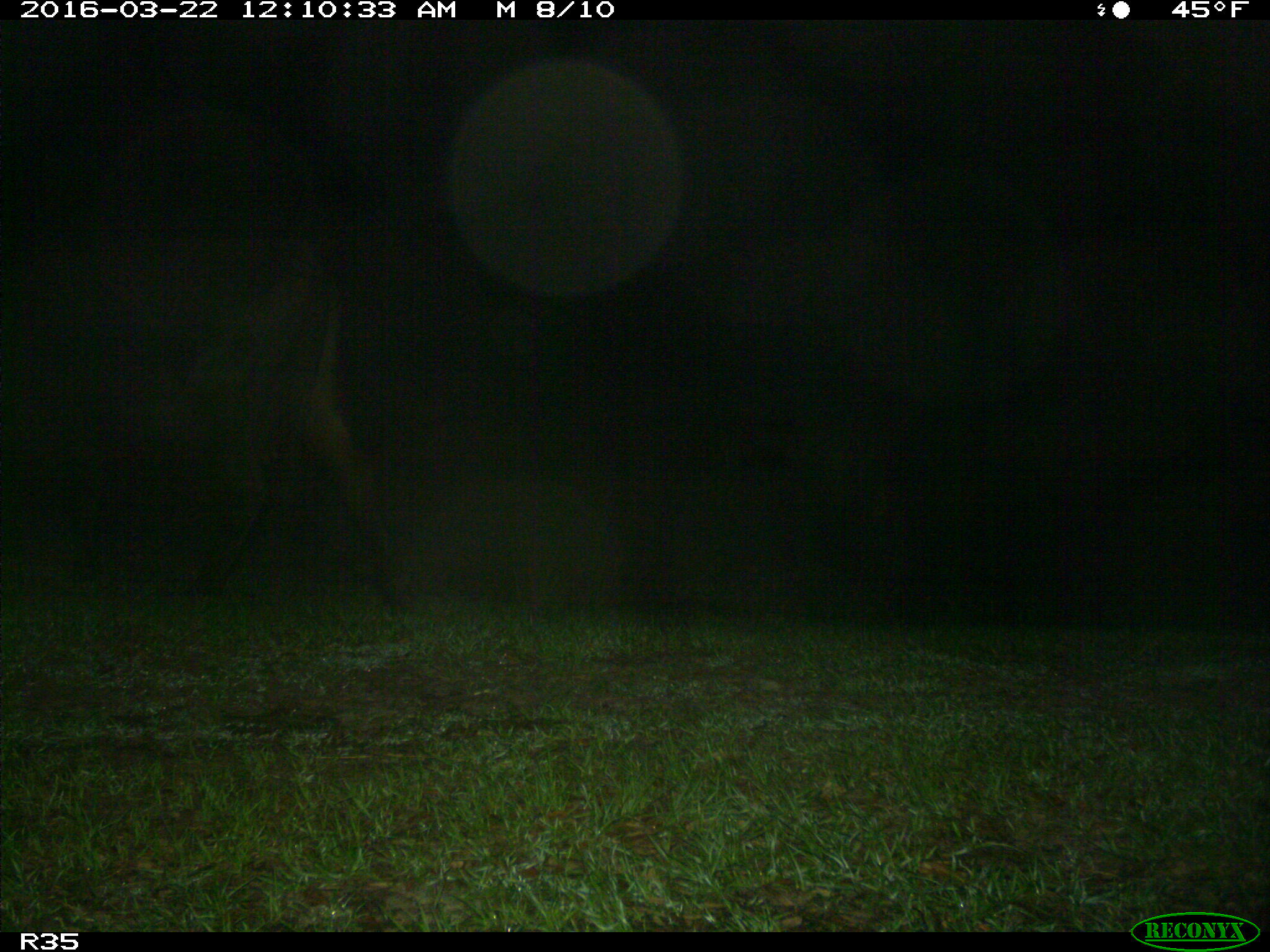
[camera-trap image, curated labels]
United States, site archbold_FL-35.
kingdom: Animalia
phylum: Chordata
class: Mammalia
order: Artiodactyla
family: Bovidae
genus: Bos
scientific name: Bos taurus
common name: domestic cow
Bos taurus (domestic cow).